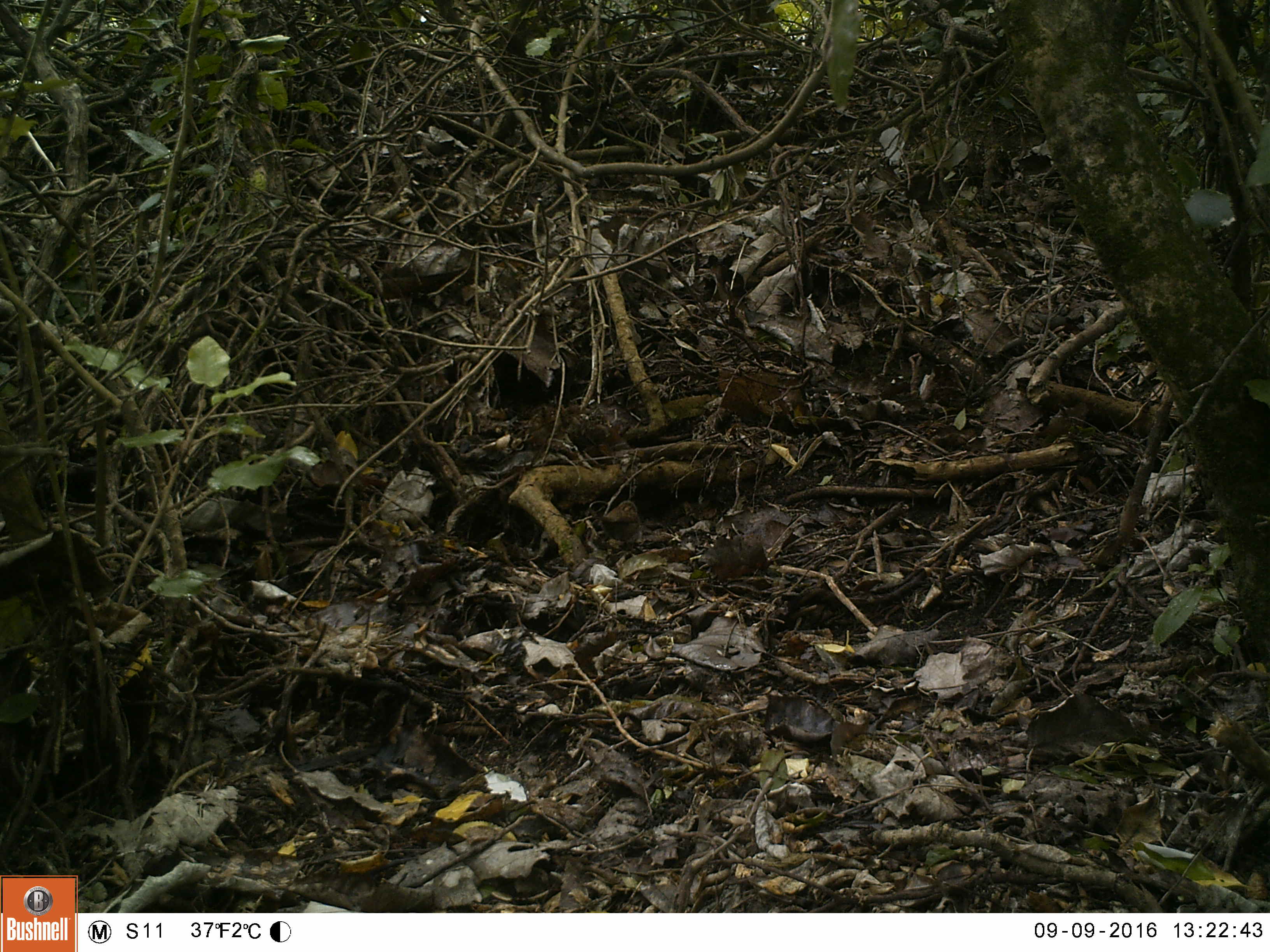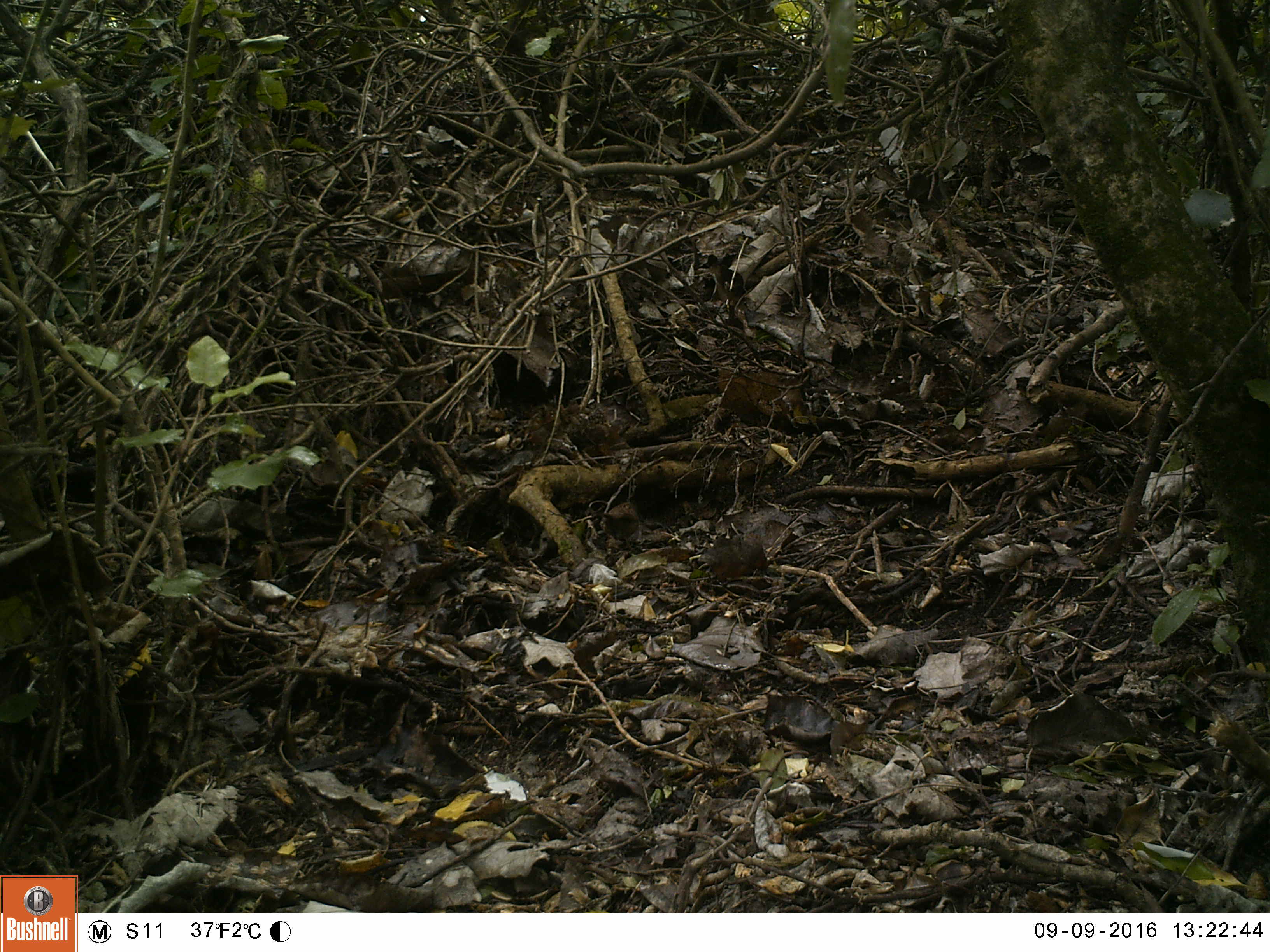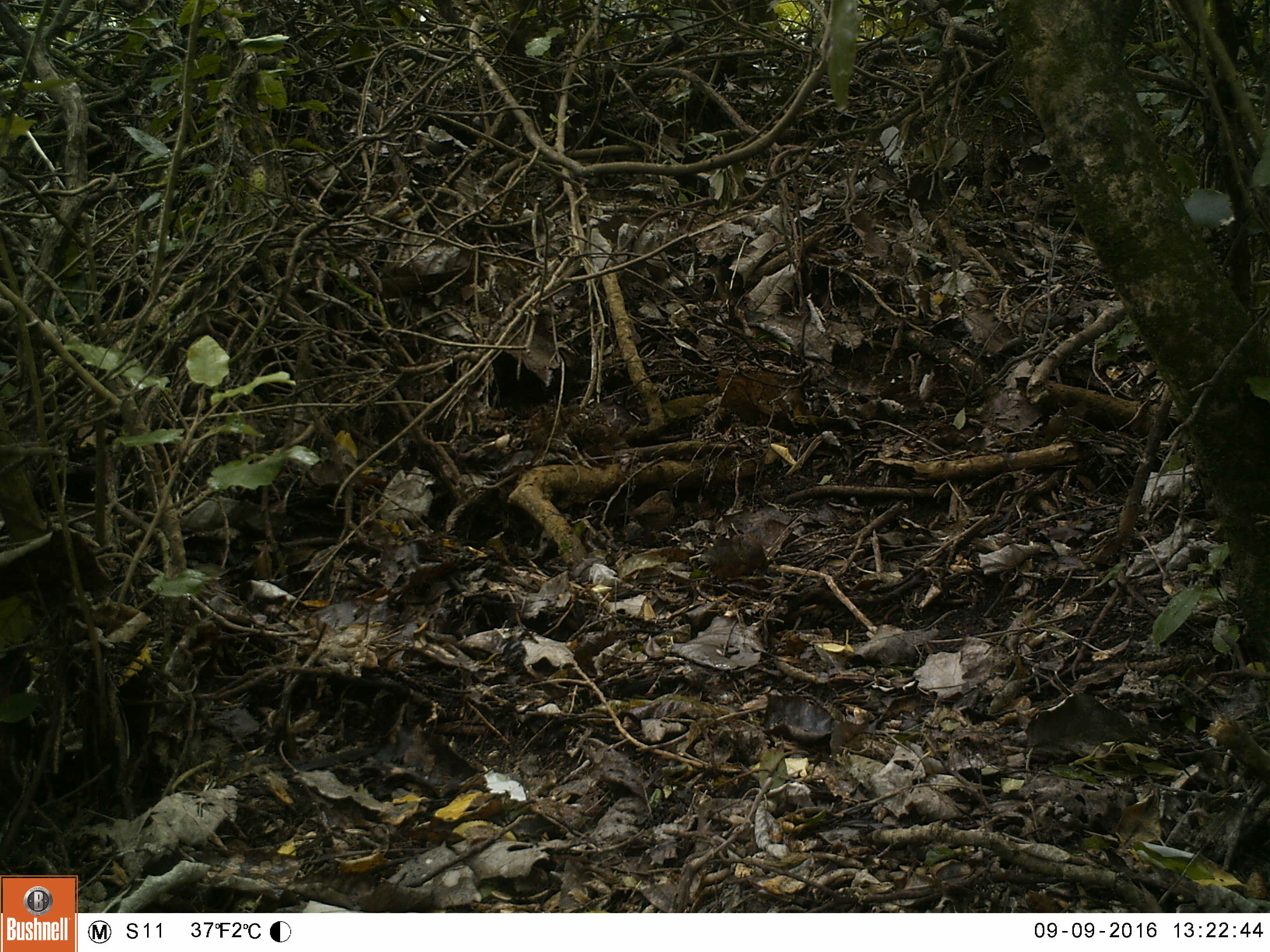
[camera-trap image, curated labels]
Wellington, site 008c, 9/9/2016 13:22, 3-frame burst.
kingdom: Animalia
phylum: Chordata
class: Aves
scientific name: Aves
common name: bird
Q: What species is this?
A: Bird (Aves).